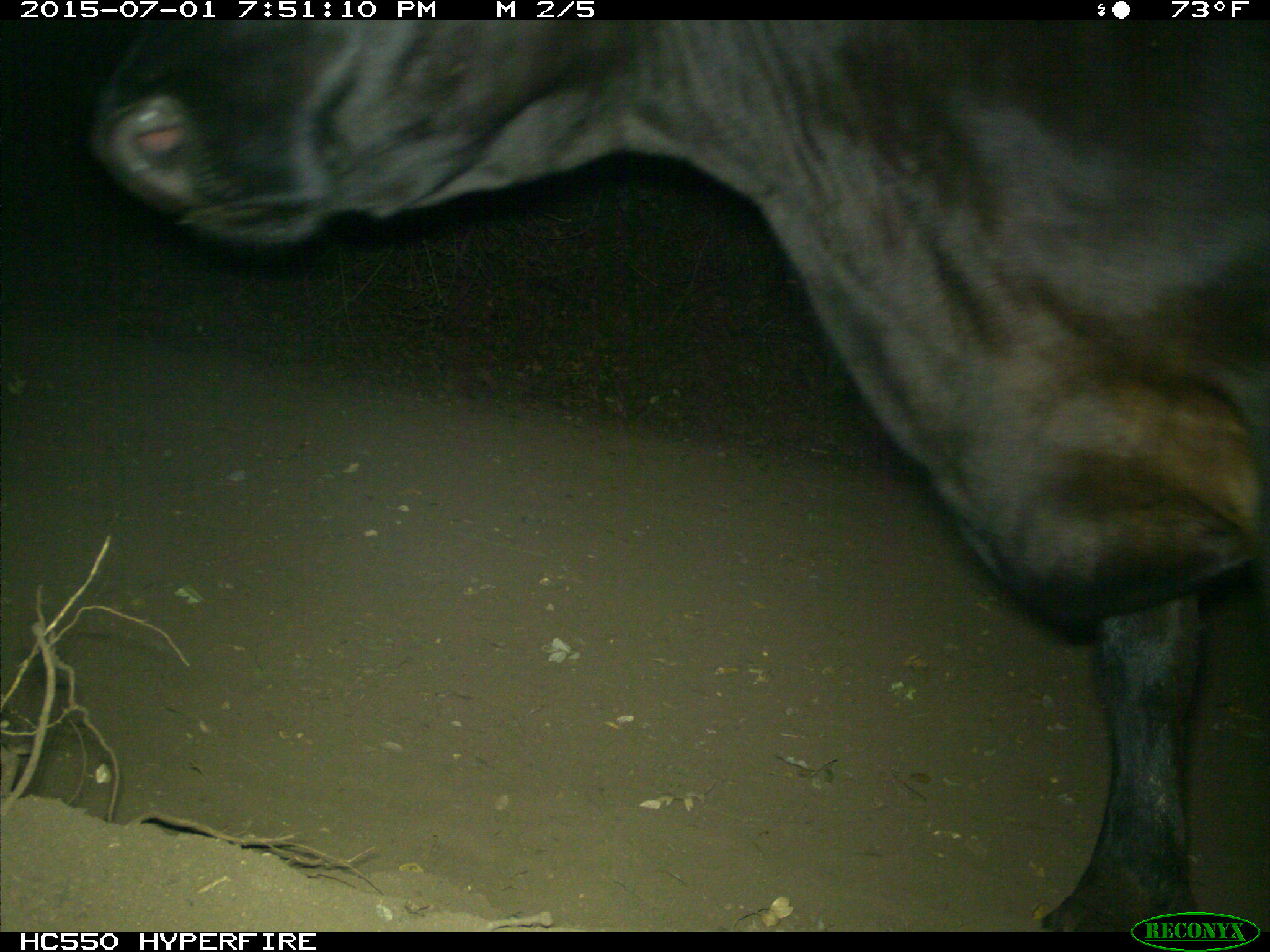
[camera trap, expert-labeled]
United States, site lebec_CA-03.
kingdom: Animalia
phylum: Chordata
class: Mammalia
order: Artiodactyla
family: Bovidae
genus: Bos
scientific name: Bos taurus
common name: domestic cow